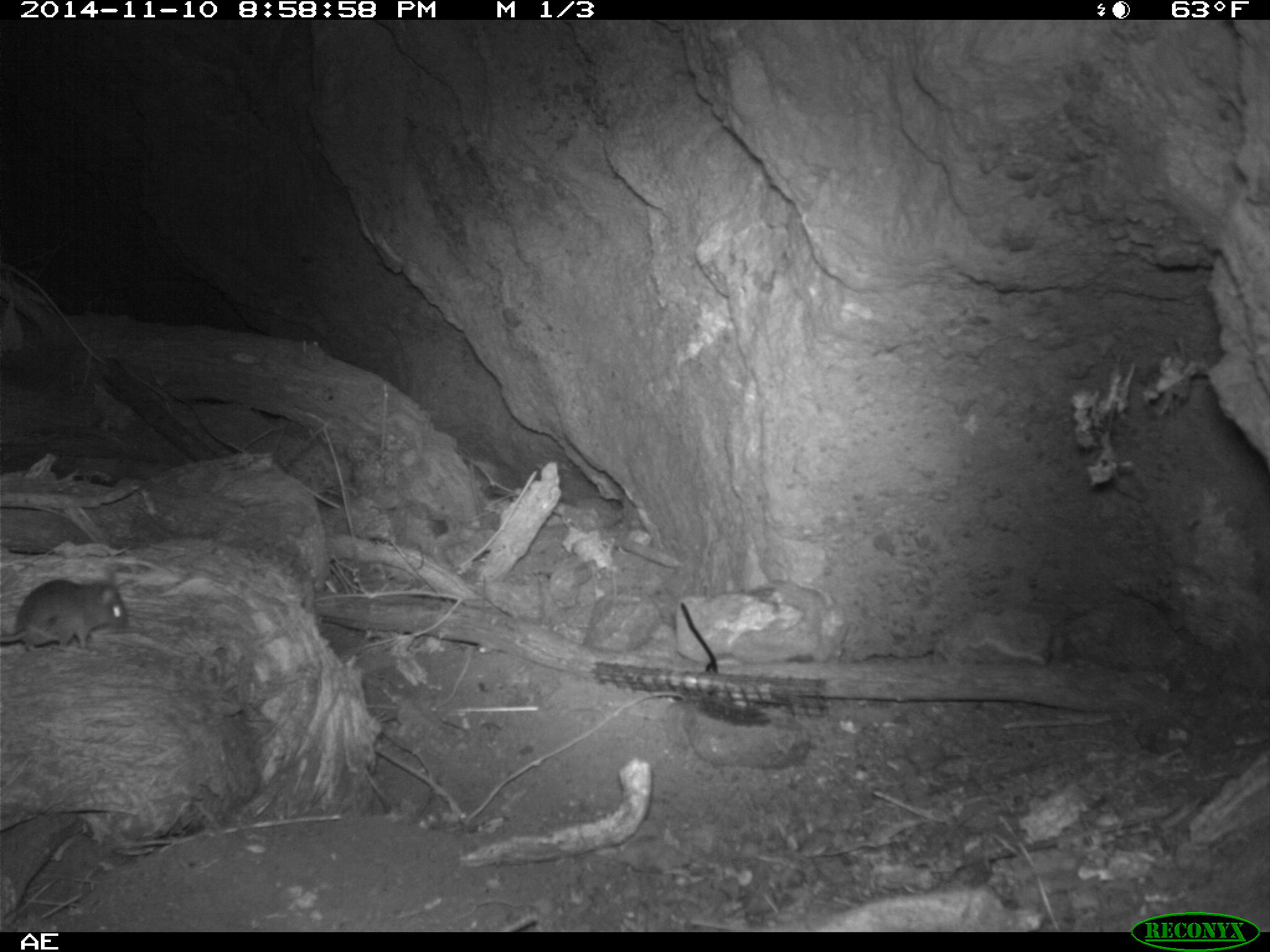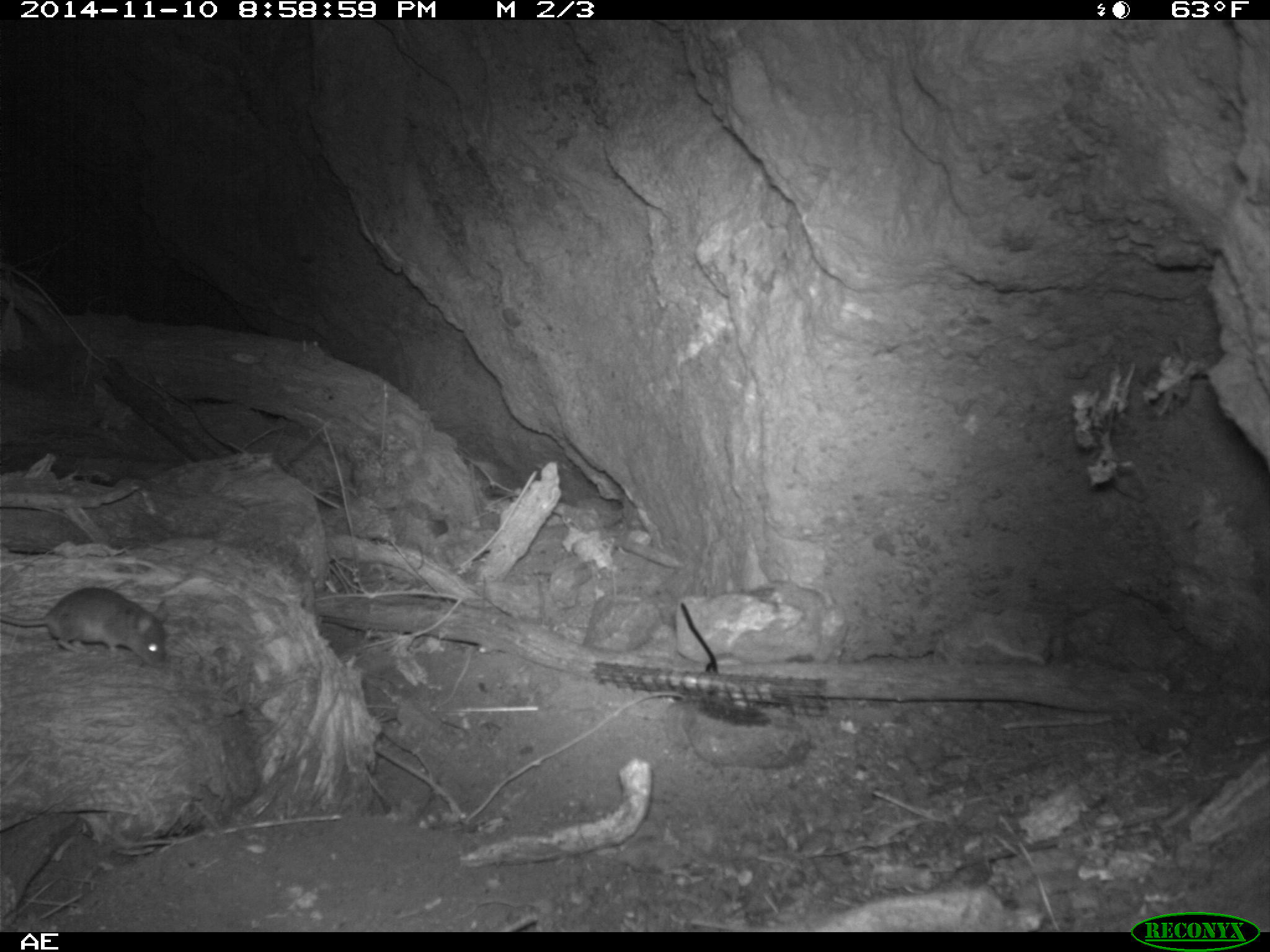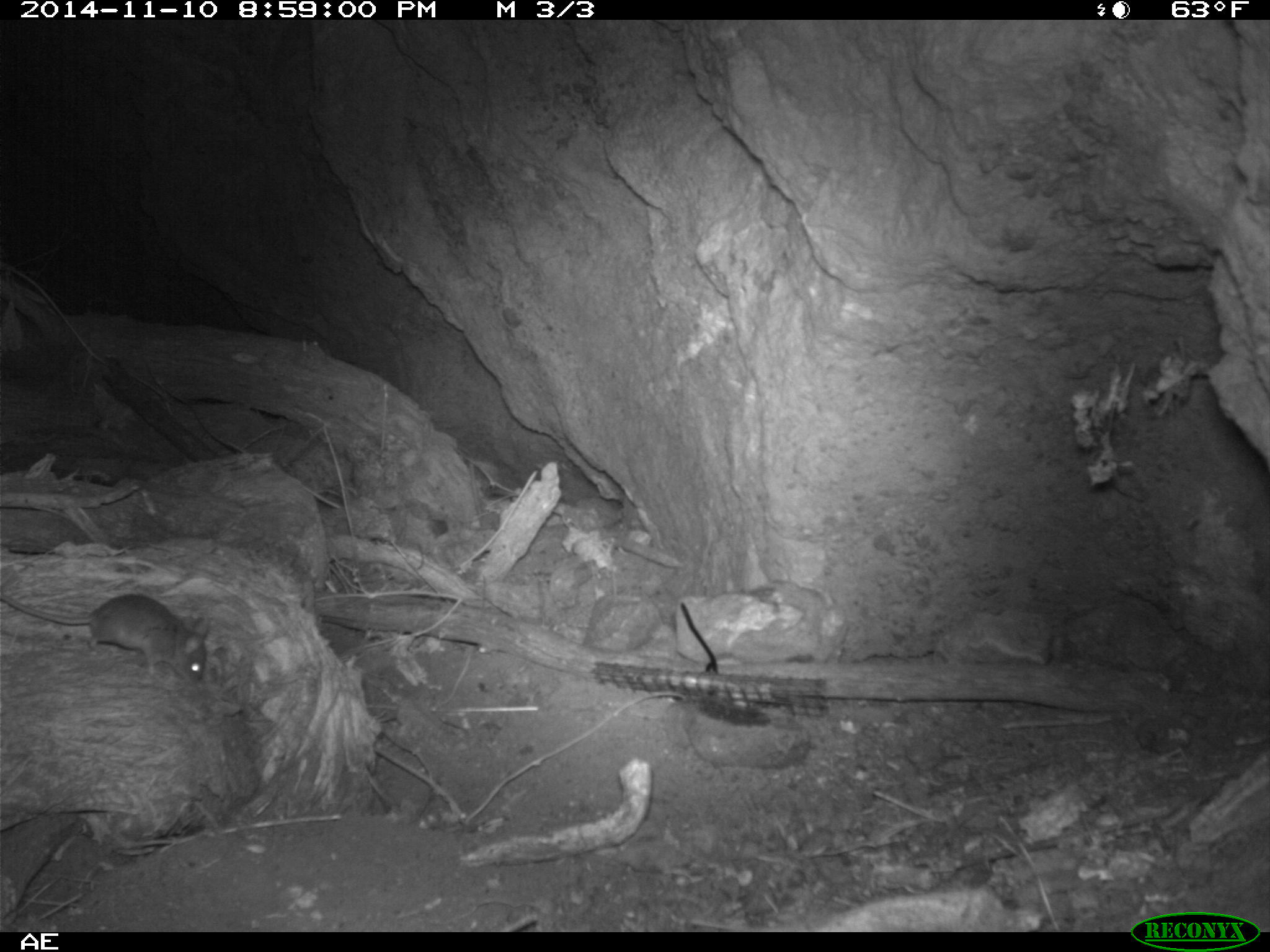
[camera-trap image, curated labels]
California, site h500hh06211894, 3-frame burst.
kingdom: Animalia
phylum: Chordata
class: Mammalia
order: Rodentia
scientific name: Rodentia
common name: rodent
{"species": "rodent (Rodentia)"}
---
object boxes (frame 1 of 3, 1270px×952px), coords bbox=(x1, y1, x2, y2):
rodent: bbox=(0, 578, 127, 653)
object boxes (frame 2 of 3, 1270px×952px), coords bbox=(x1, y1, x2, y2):
rodent: bbox=(0, 587, 169, 668)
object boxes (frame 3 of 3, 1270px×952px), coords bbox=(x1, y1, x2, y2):
rodent: bbox=(0, 594, 208, 685)